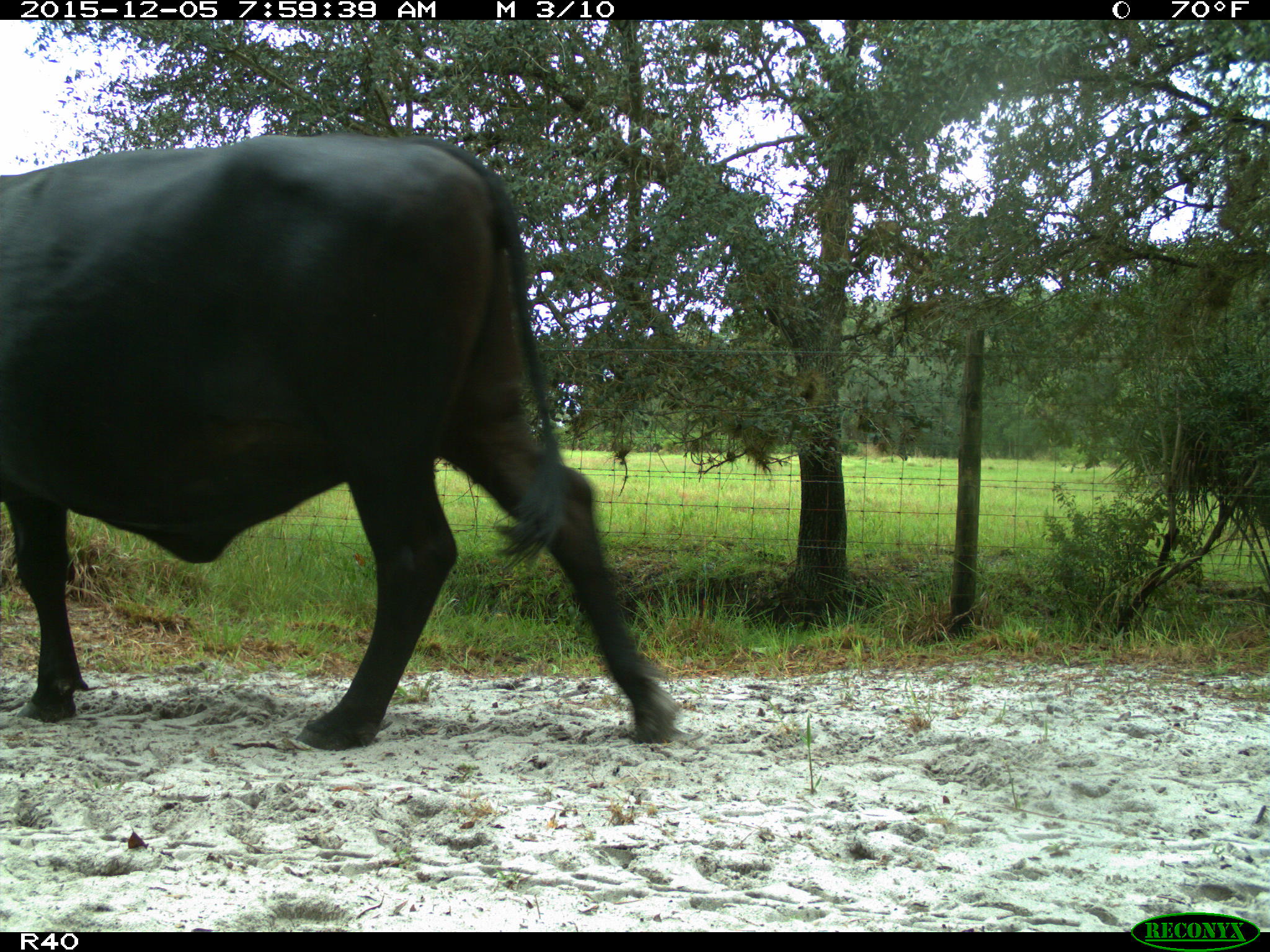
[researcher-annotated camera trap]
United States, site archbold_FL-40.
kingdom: Animalia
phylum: Chordata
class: Mammalia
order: Artiodactyla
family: Bovidae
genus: Bos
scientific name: Bos taurus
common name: domestic cow